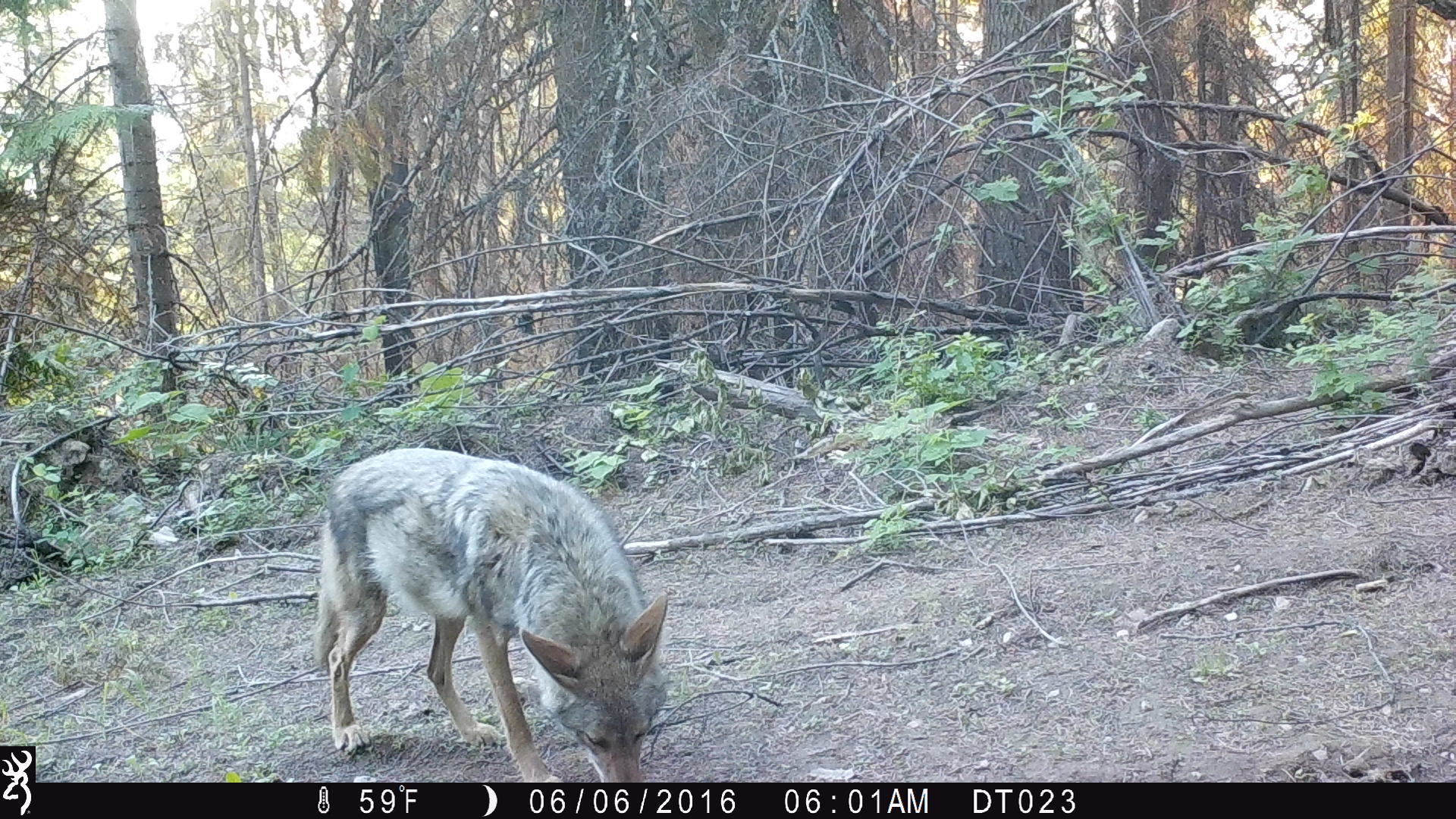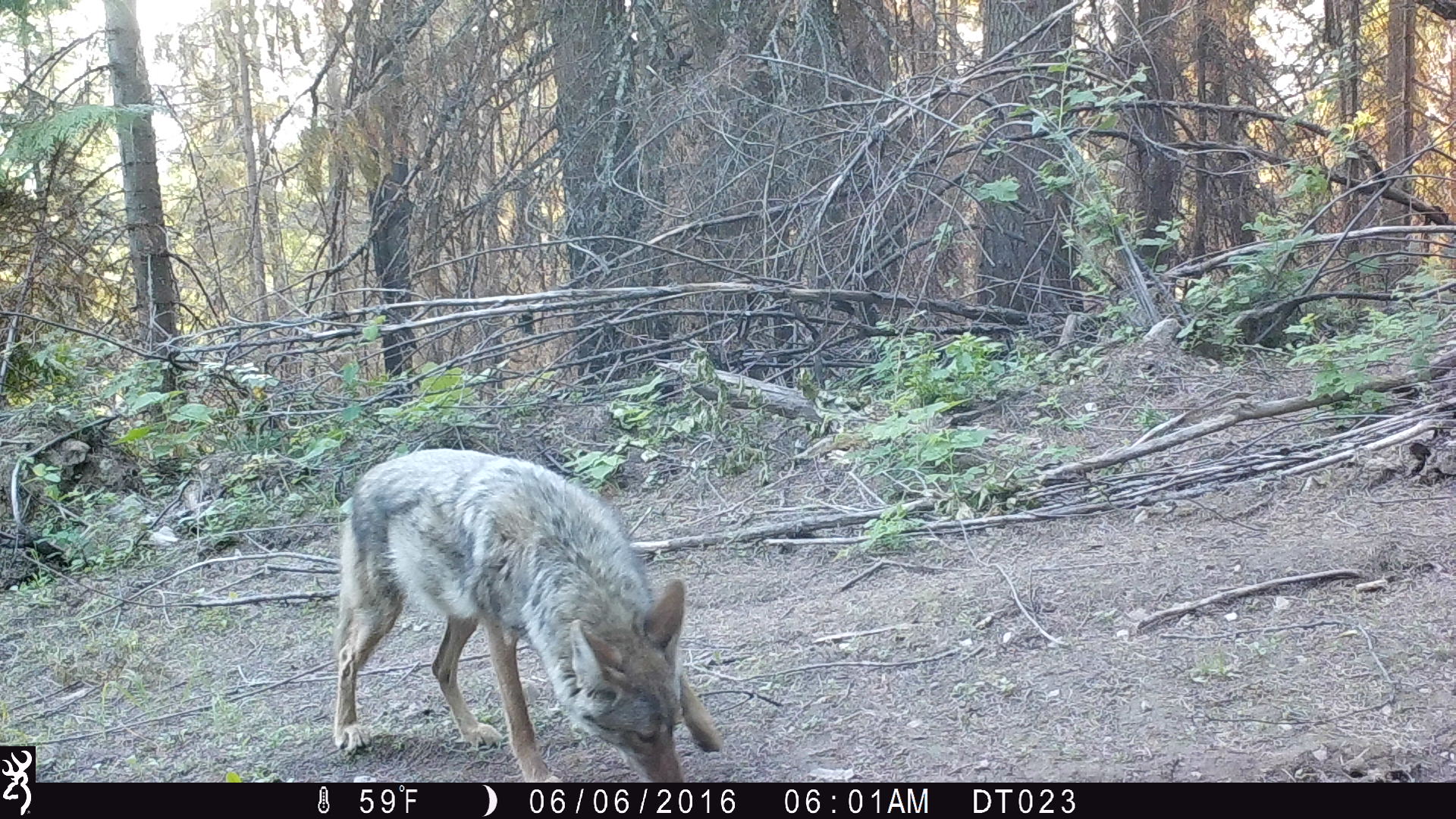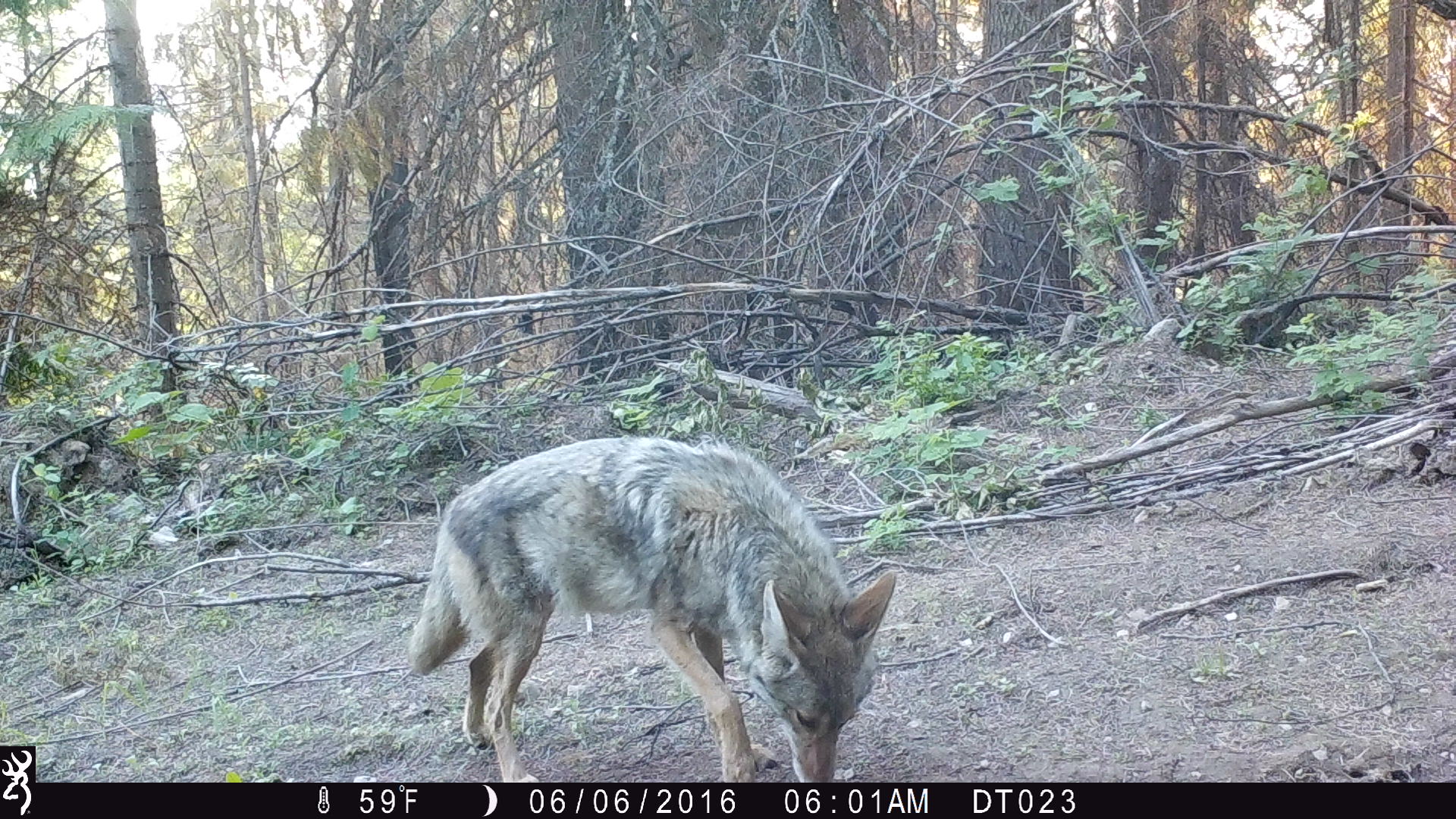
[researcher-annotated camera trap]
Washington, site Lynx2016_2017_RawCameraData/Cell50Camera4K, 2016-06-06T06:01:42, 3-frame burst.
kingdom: Animalia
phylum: Chordata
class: Mammalia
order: Carnivora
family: Canidae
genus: Canis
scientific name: Canis latrans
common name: coyote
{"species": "Canis latrans (coyote)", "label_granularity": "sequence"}